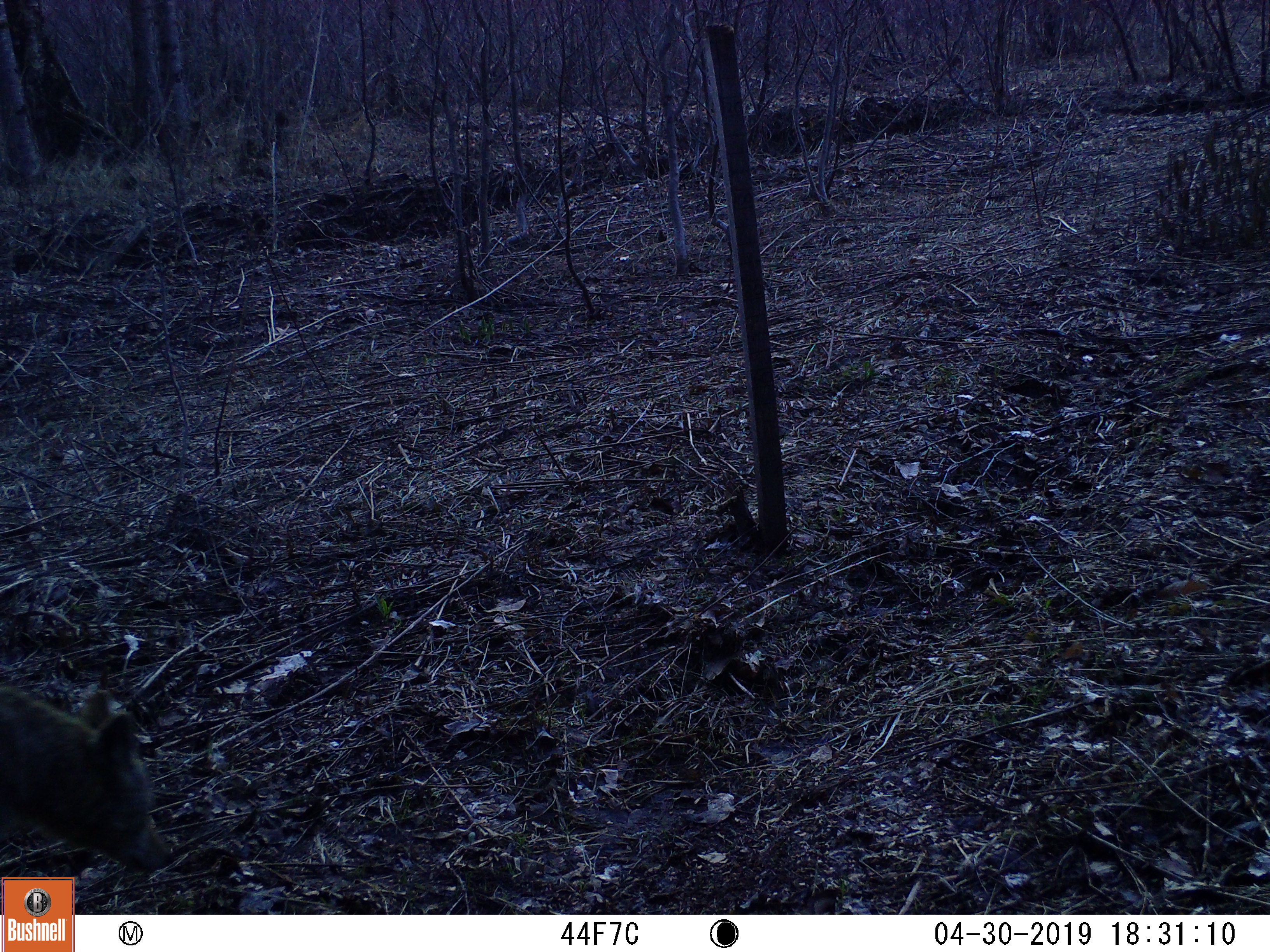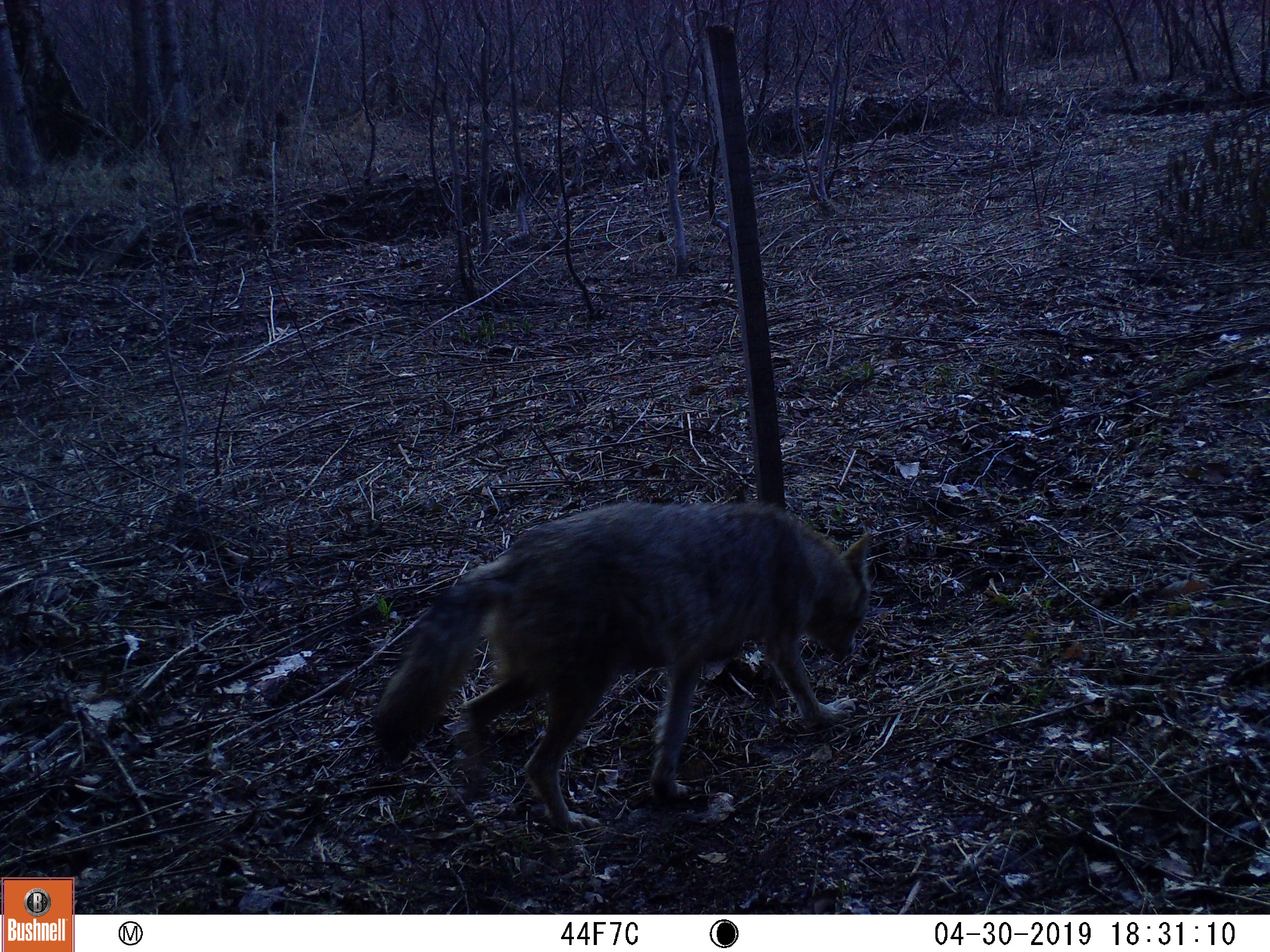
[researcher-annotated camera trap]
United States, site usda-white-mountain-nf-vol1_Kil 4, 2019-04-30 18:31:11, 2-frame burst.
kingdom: Animalia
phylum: Chordata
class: Mammalia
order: Carnivora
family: Canidae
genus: Canis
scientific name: Canis latrans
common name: coyote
Coyote (Canis latrans).